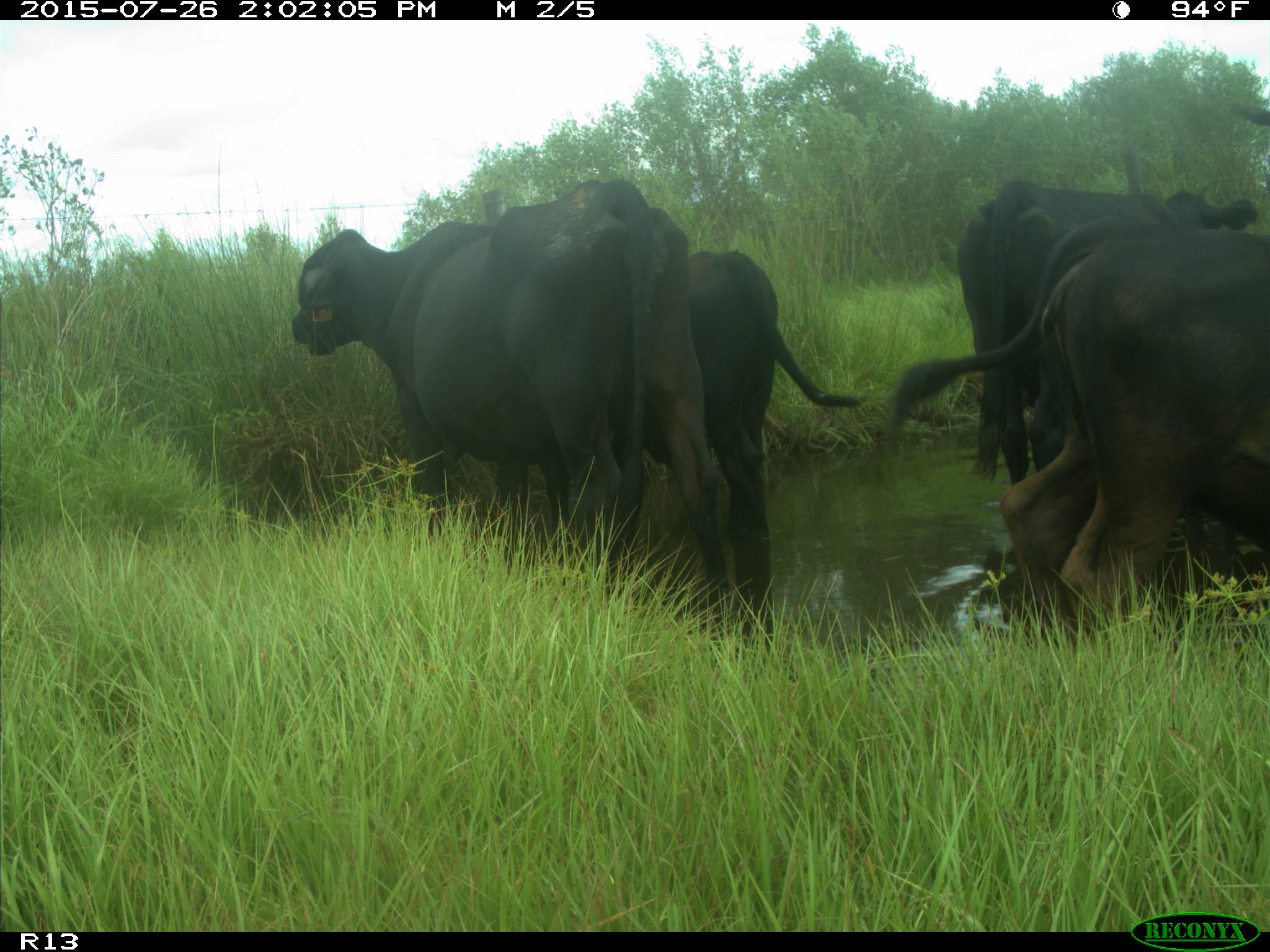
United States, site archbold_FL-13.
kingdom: Animalia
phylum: Chordata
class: Mammalia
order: Artiodactyla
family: Bovidae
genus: Bos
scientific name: Bos taurus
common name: domestic cow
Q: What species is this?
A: Bos taurus (domestic cow).